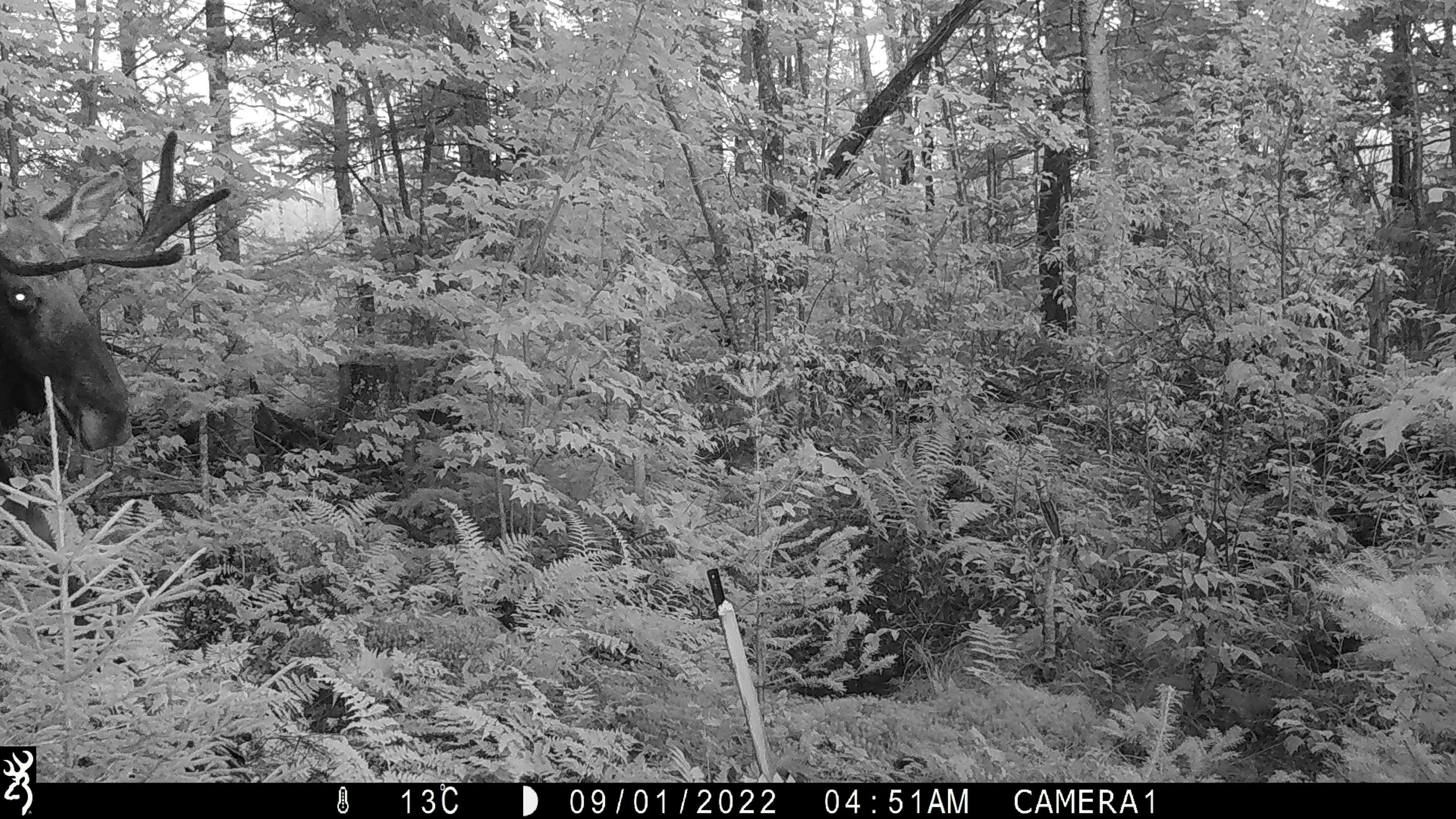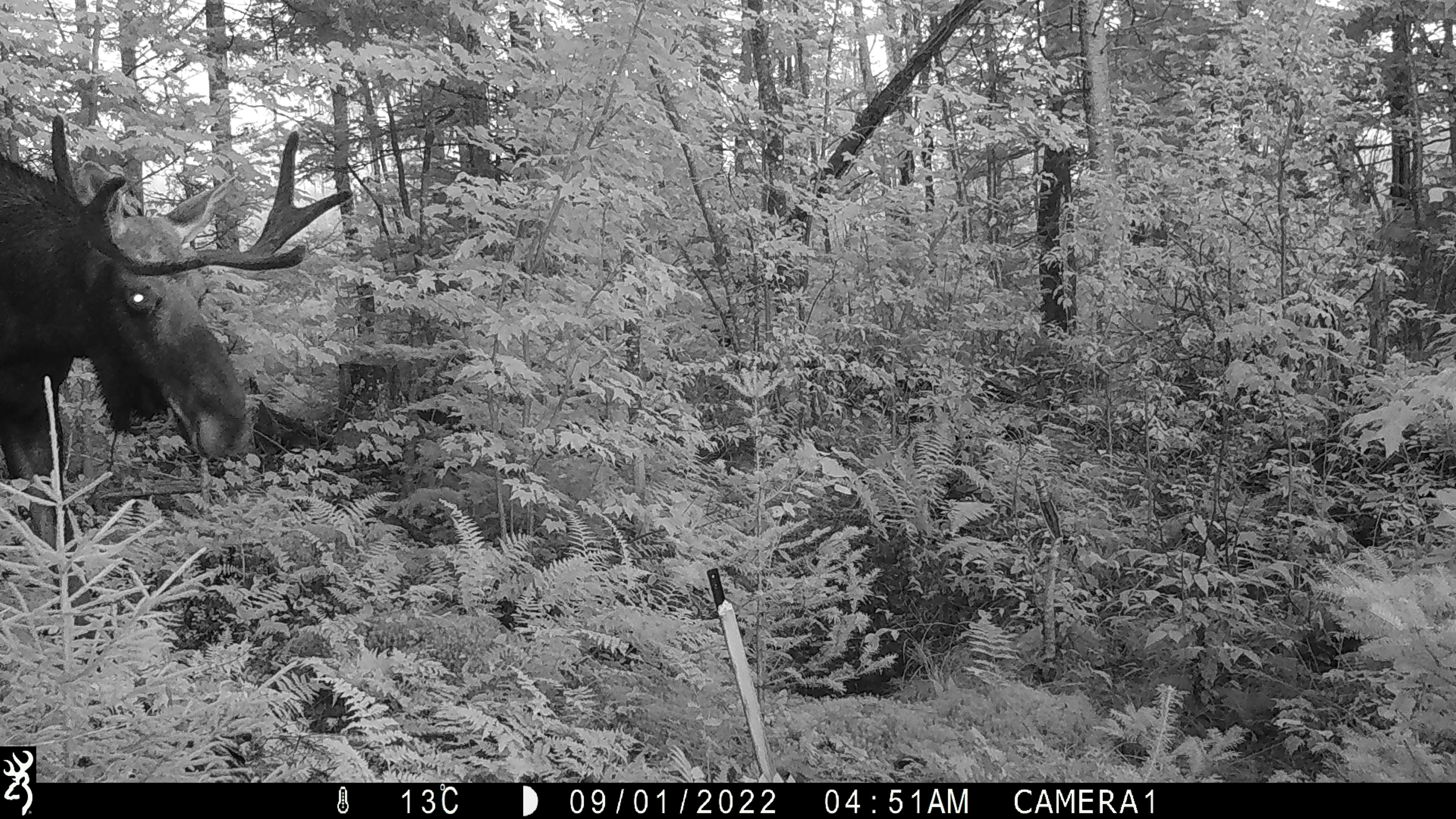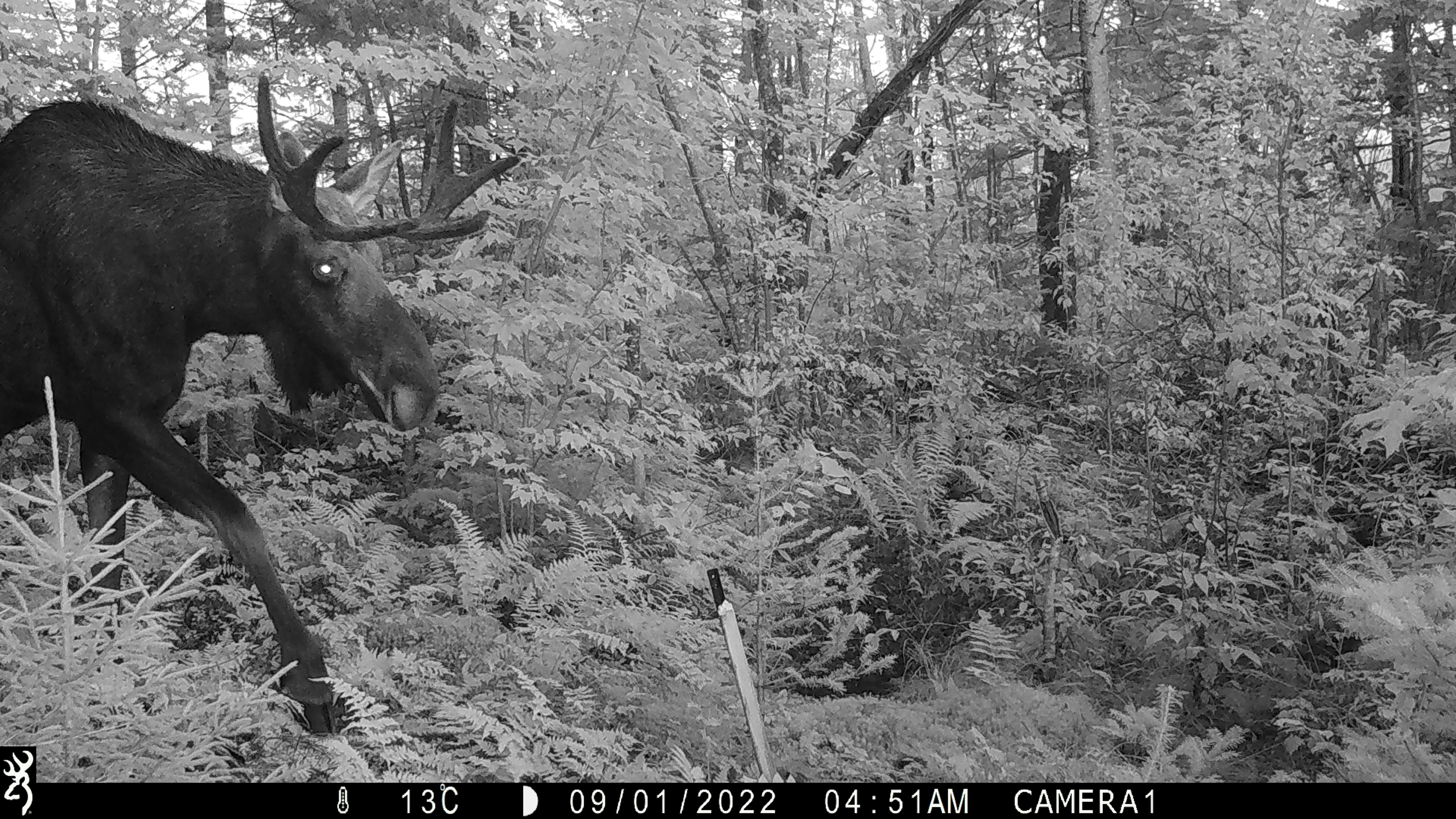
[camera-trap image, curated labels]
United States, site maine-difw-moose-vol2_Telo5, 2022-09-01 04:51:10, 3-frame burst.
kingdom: Animalia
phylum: Chordata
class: Mammalia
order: Artiodactyla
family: Cervidae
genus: Alces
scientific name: Alces alces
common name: moose